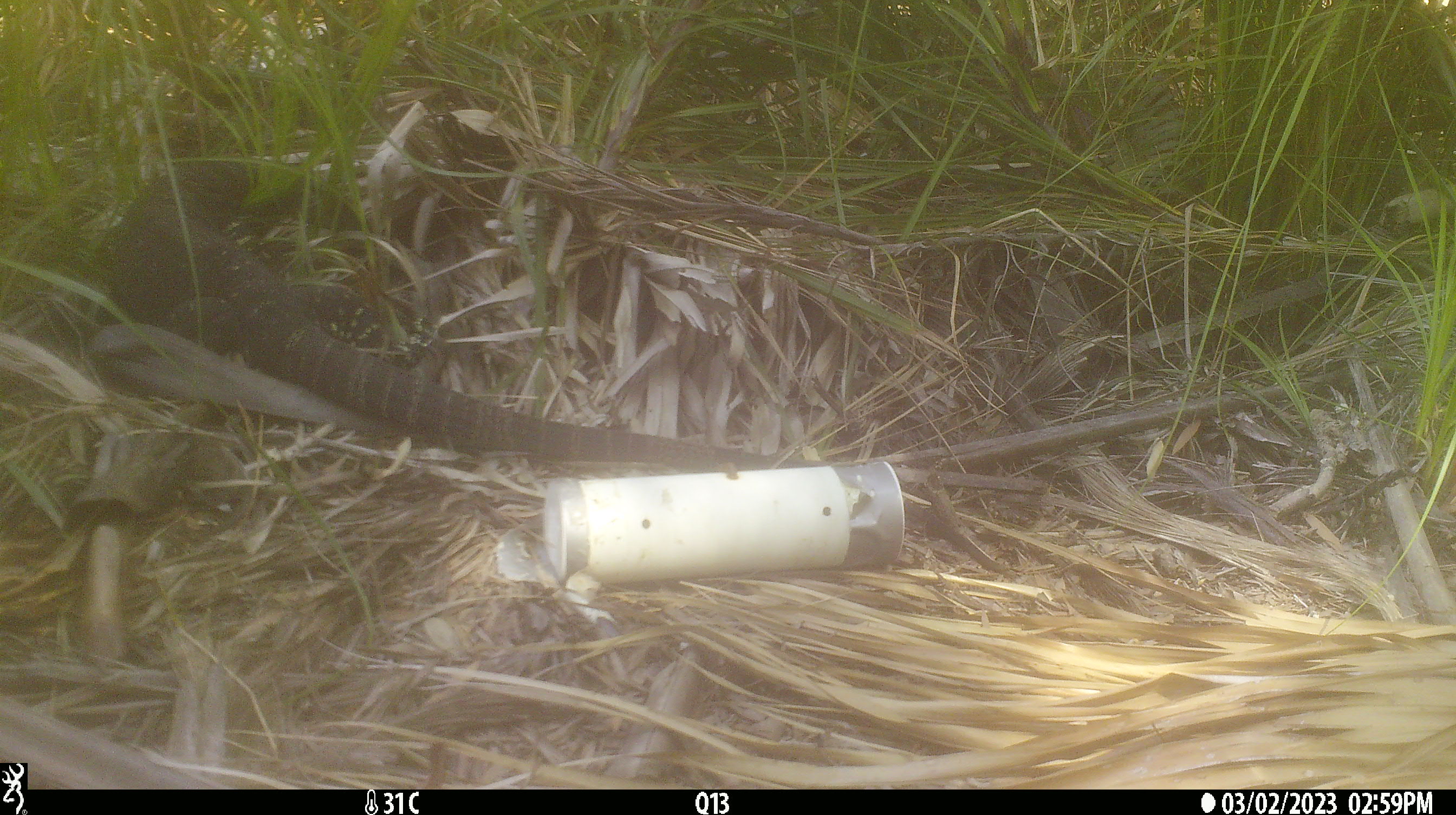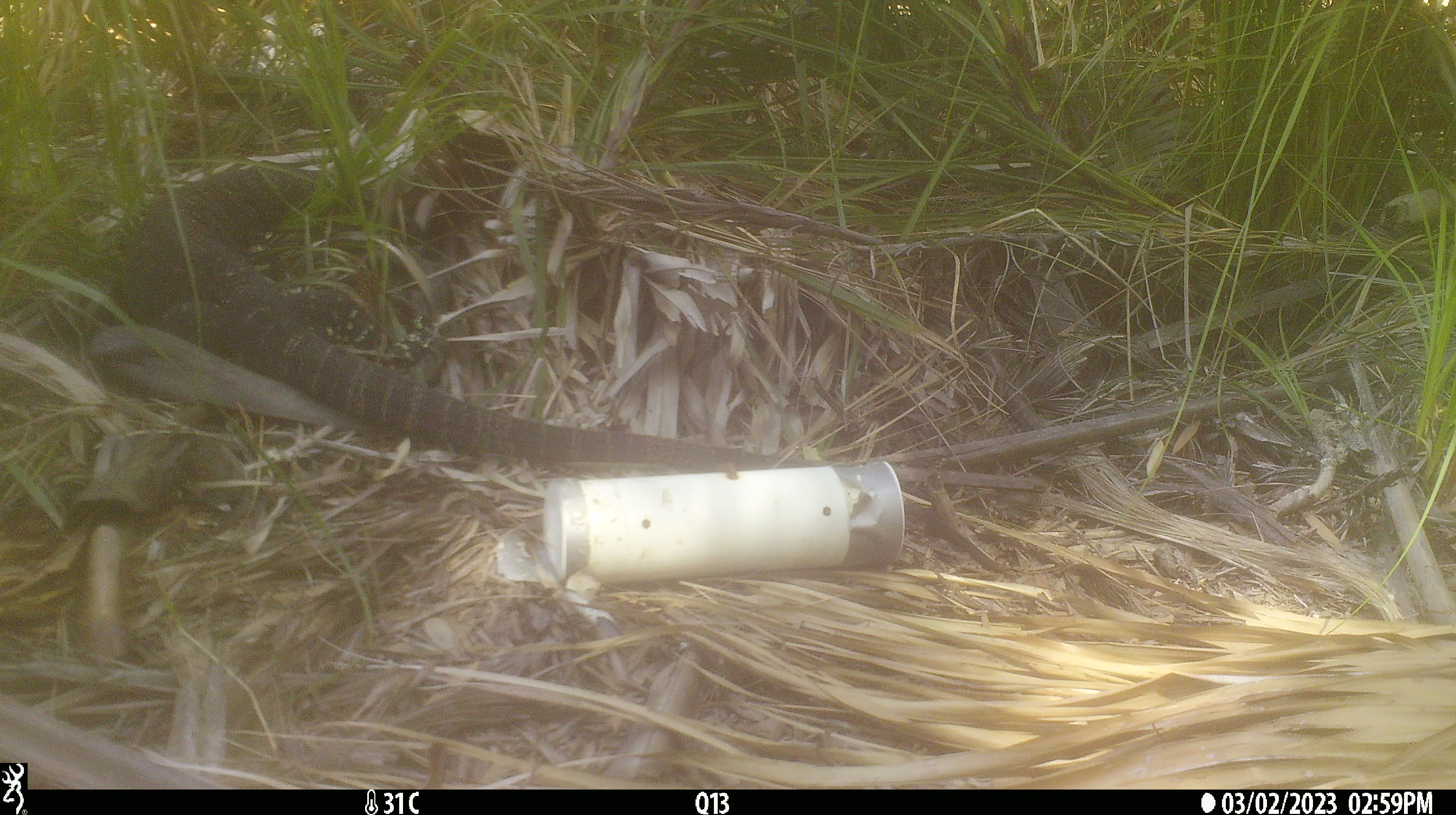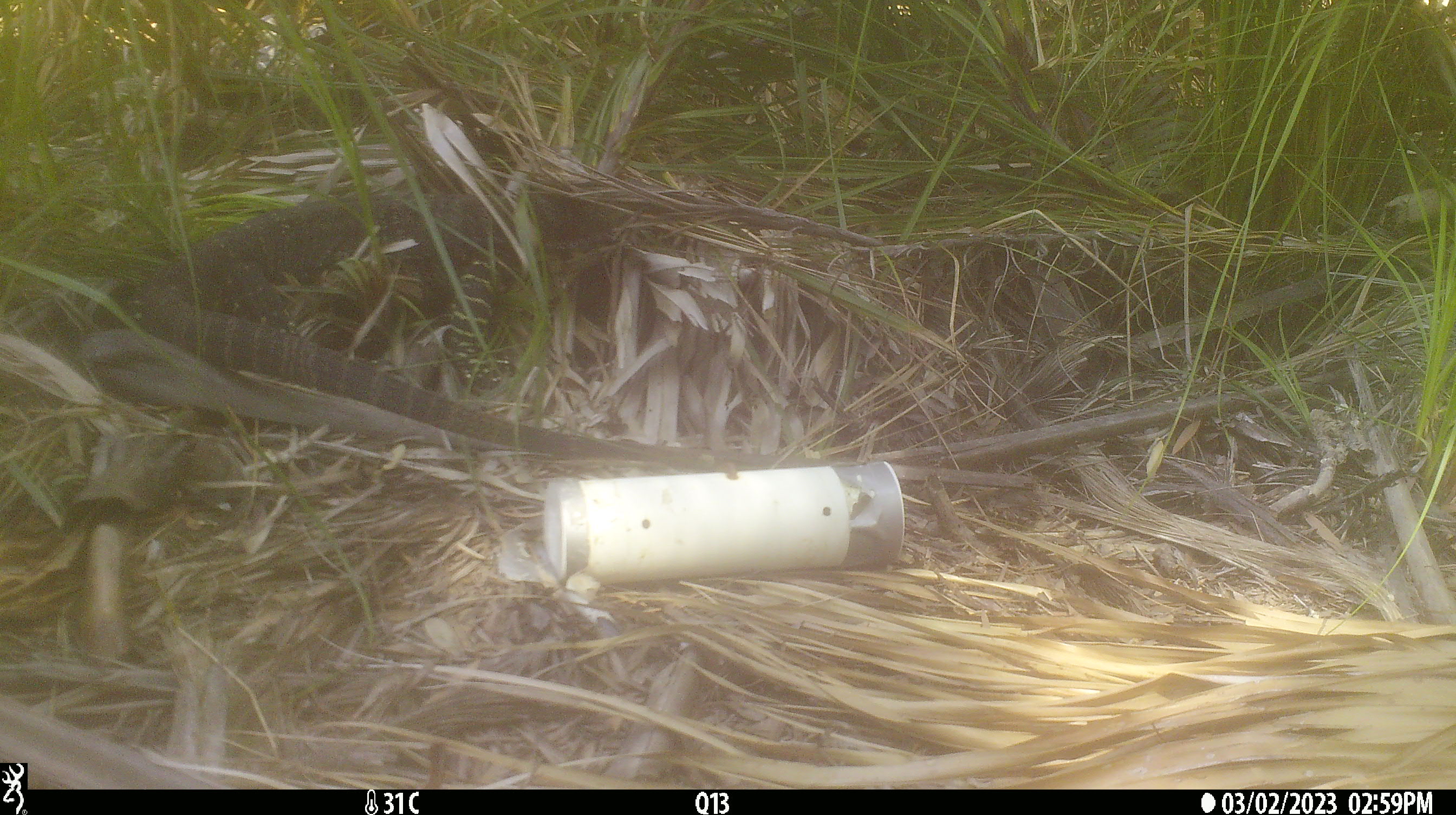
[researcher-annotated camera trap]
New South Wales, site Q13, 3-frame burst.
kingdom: Animalia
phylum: Chordata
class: Reptilia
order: Squamata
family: Varanidae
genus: Varanus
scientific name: Varanus varius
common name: lace monitor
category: goanna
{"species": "goanna (lace monitor) (Varanus varius)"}